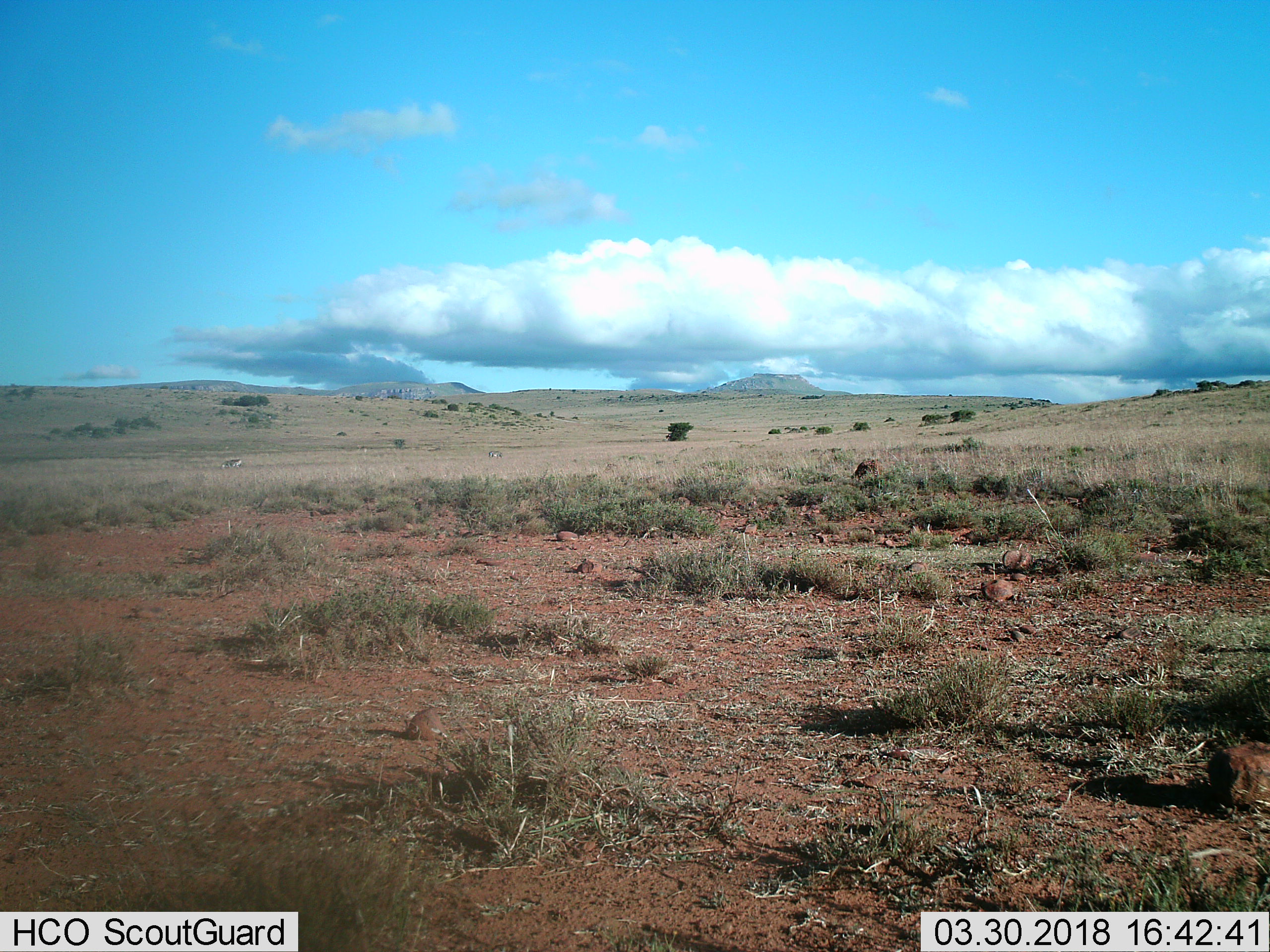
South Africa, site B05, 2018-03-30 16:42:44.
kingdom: Animalia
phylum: Chordata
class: Mammalia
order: Perissodactyla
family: Equidae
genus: Equus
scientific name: Equus zebra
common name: mountain zebra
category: zebramountain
Zebramountain (mountain zebra) (Equus zebra), count 3. Behavior (volunteer vote fractions): standing 50%, resting 0%, moving 0%, interacting 0%. Young present (vote fraction): 0%. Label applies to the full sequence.